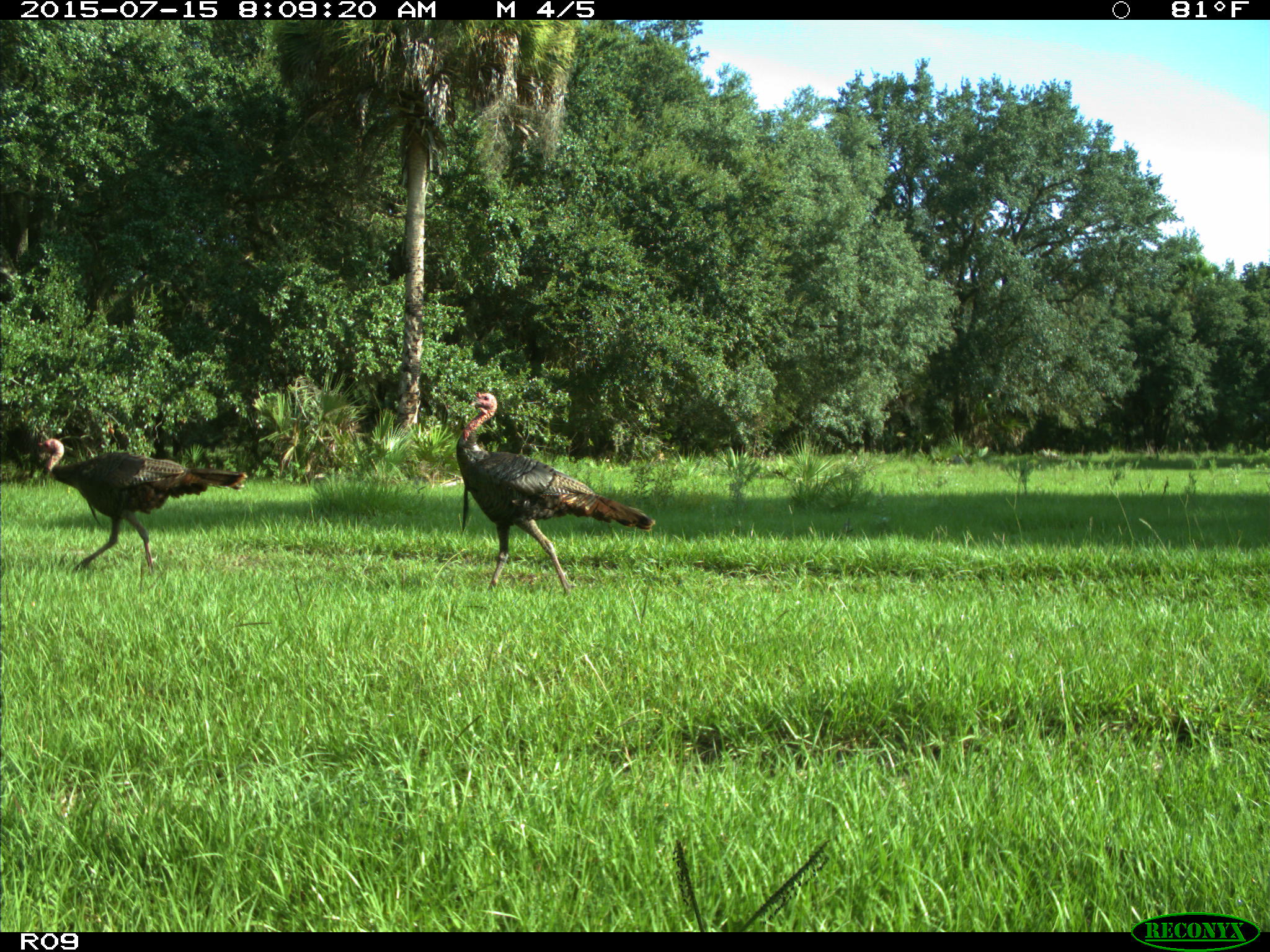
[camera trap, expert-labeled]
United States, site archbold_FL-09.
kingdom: Animalia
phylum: Chordata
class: Aves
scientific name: Aves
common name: birds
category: unidentified bird